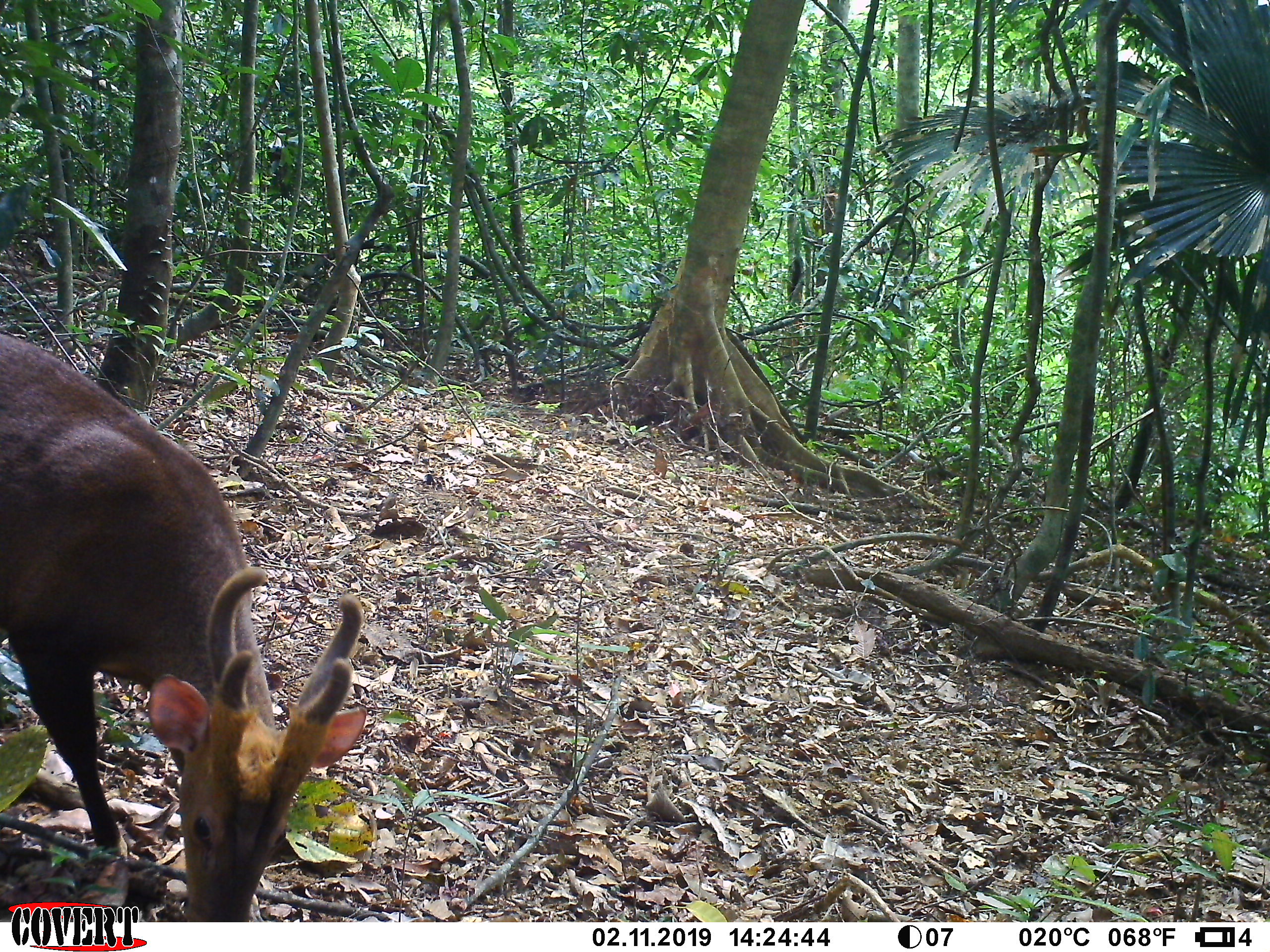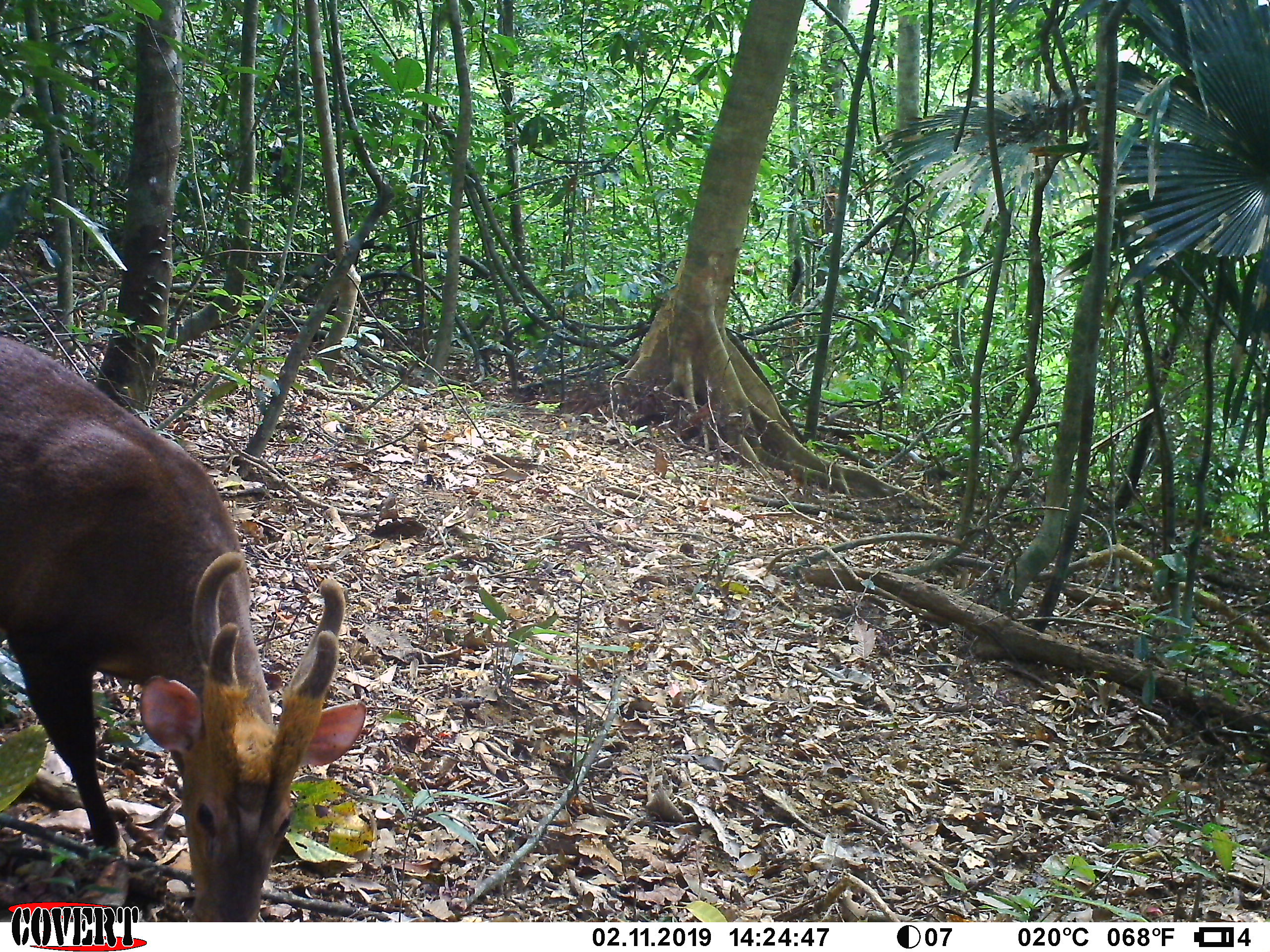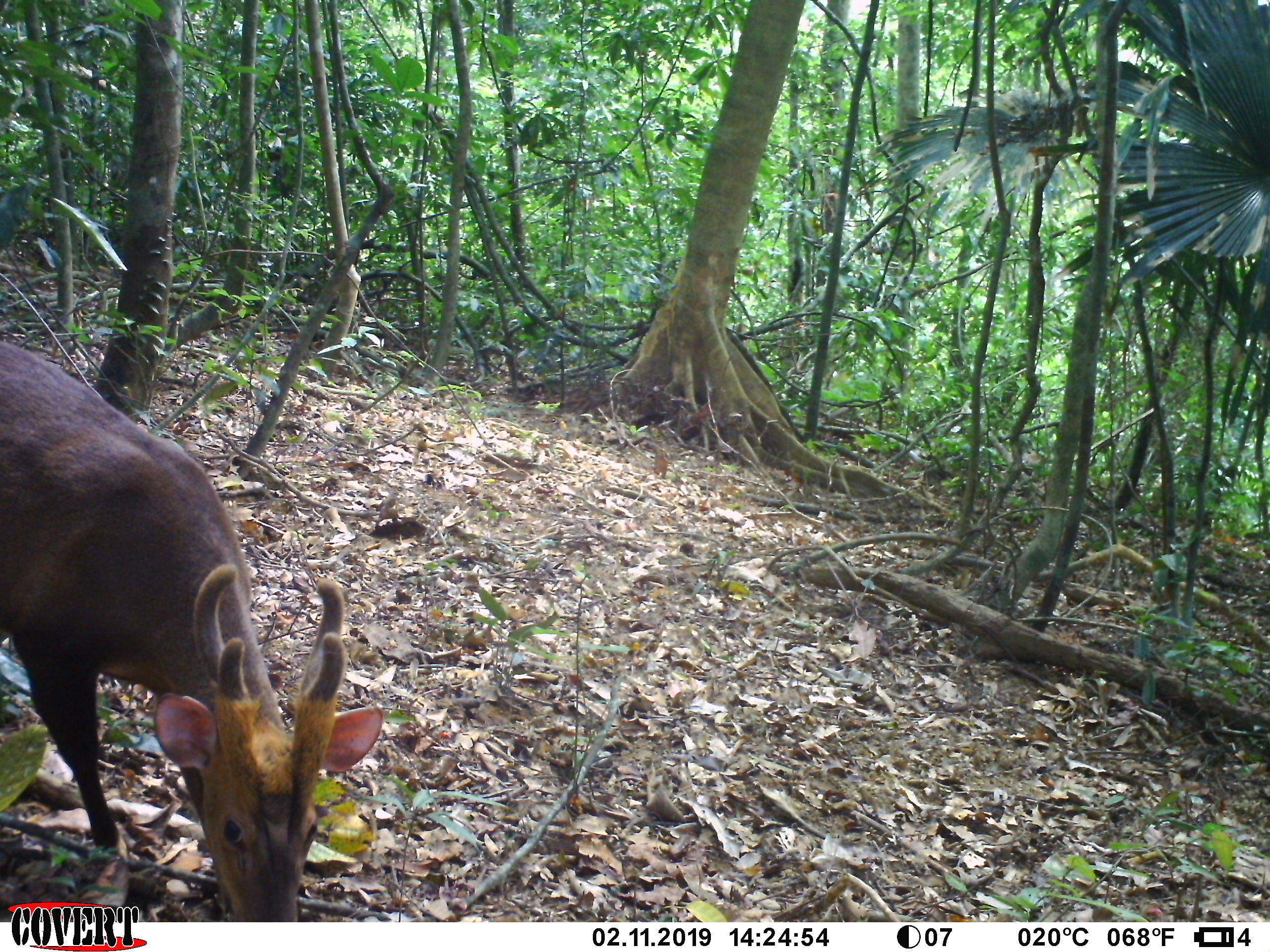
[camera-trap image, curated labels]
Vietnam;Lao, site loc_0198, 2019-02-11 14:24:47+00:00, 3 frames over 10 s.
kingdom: Animalia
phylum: Chordata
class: Mammalia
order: Artiodactyla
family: Cervidae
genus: Muntiacus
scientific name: Muntiacus vuquangensis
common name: large-antlered muntjac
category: large antlered muntjac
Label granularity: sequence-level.